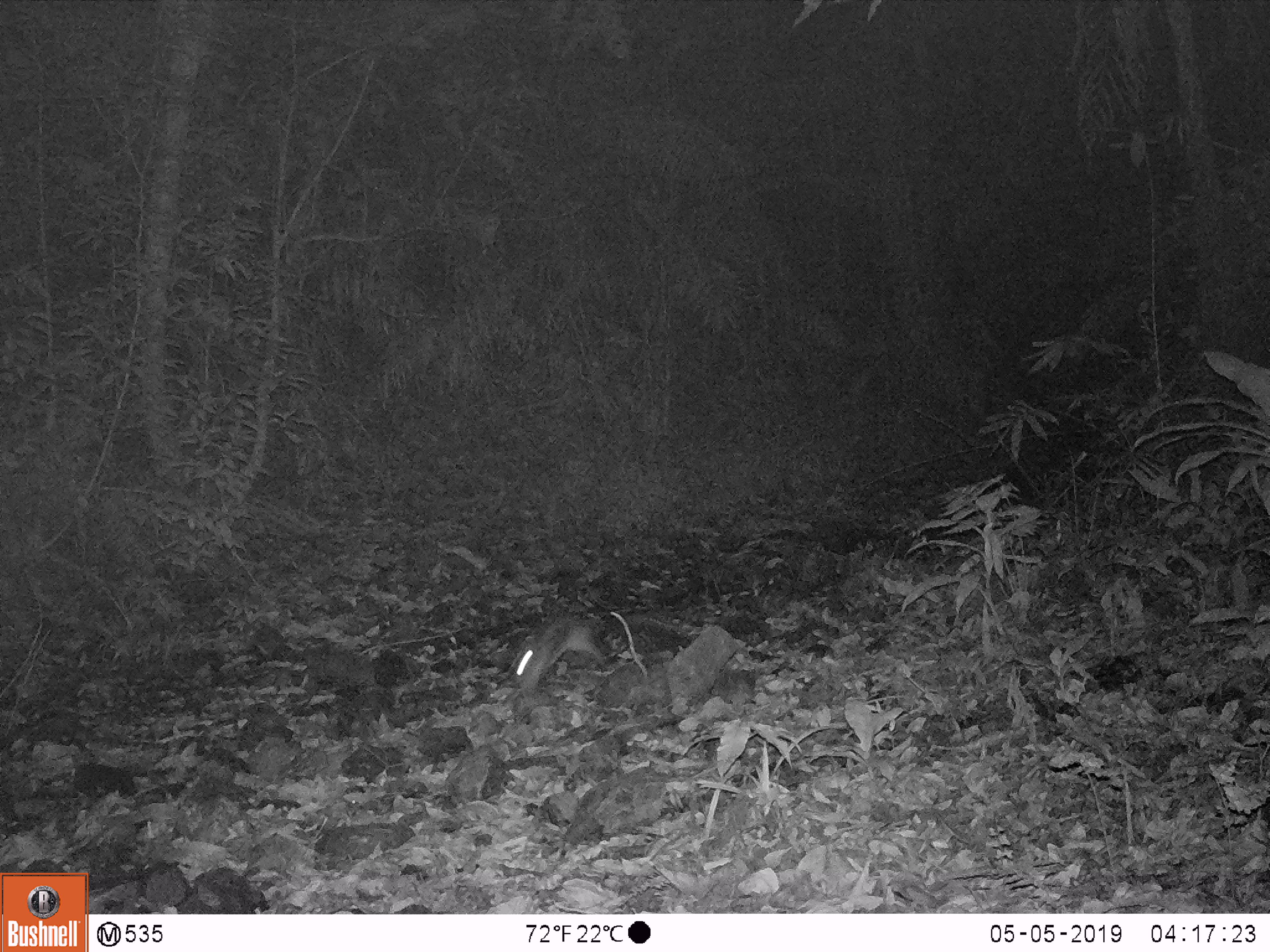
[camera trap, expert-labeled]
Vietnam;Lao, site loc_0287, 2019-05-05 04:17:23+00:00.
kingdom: Animalia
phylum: Chordata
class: Mammalia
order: Lagomorpha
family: Leporidae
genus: Nesolagus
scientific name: Nesolagus timminsi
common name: annamite striped rabbit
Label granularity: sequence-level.